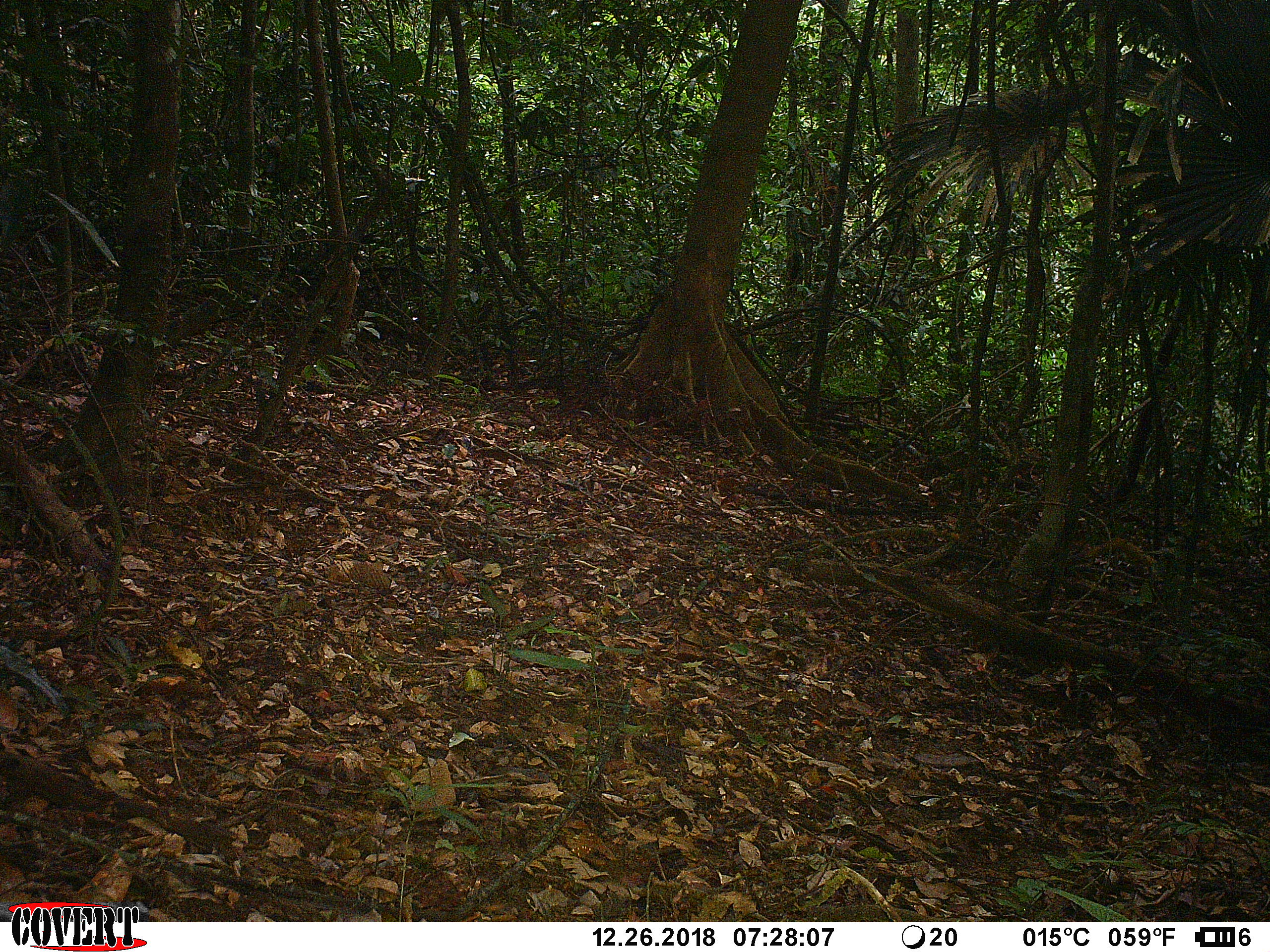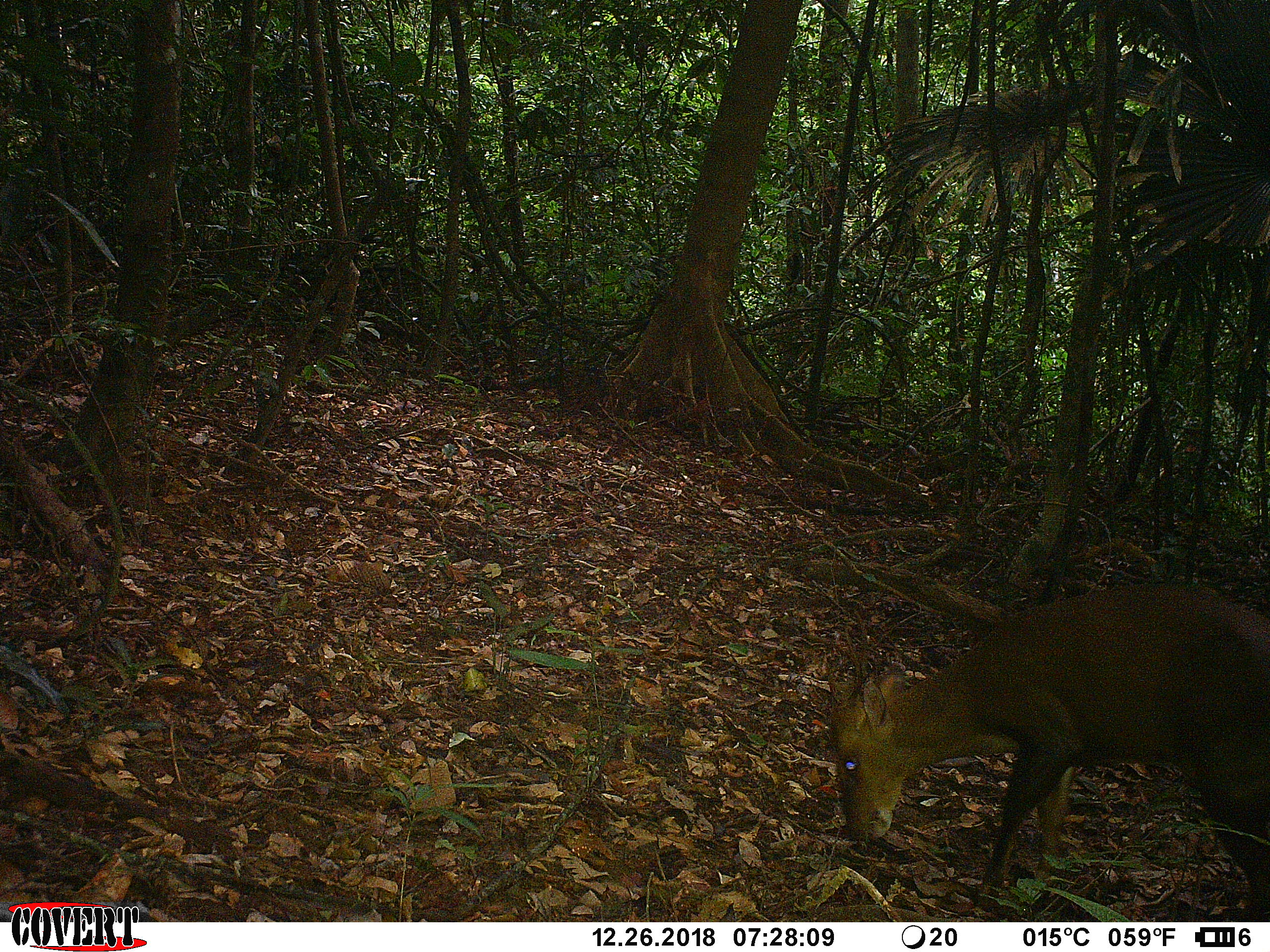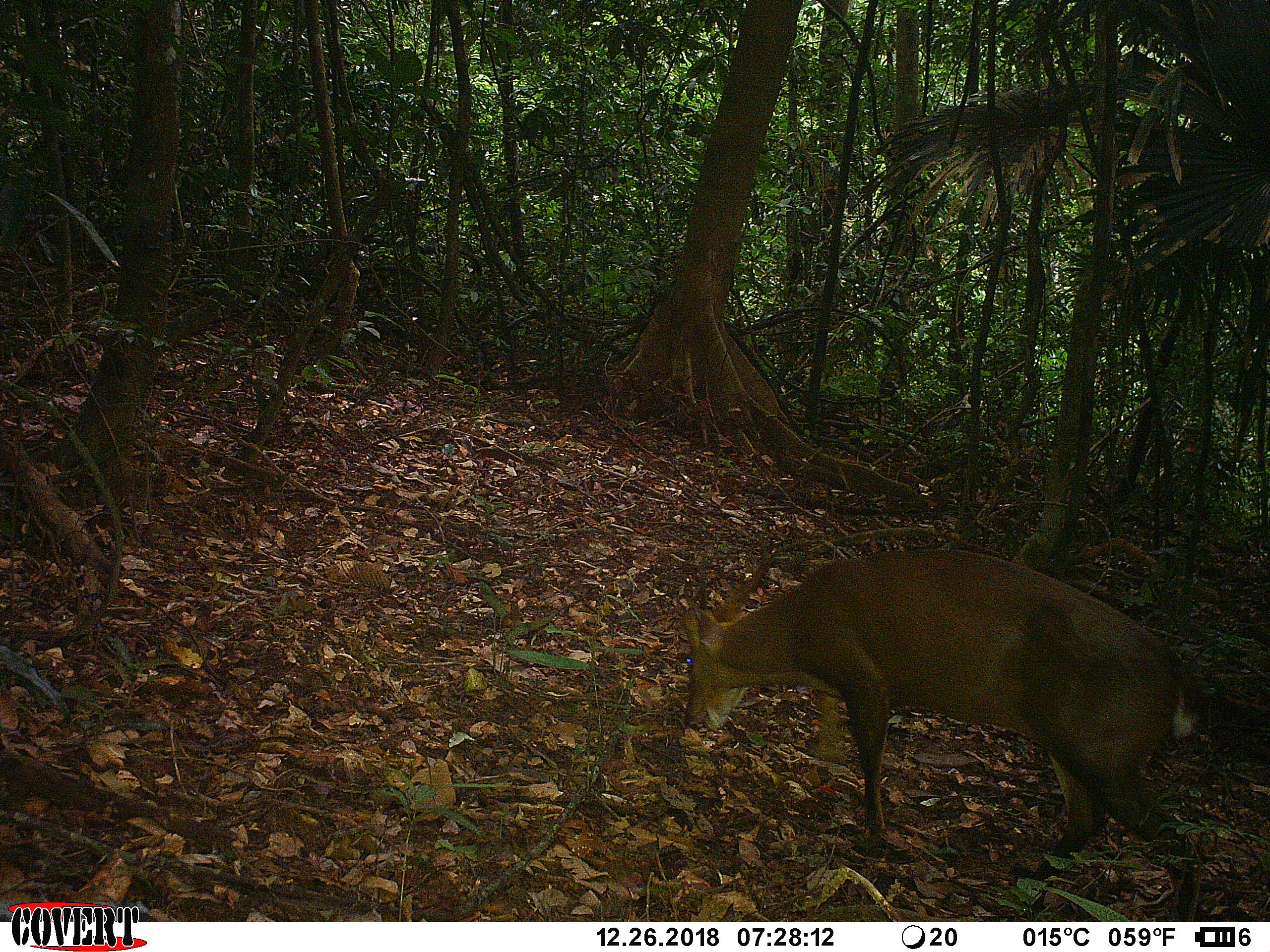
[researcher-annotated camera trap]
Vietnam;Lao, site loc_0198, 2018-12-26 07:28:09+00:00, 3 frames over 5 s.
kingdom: Animalia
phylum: Chordata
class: Mammalia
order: Artiodactyla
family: Cervidae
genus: Muntiacus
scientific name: Muntiacus vuquangensis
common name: large-antlered muntjac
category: large antlered muntjac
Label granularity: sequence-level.